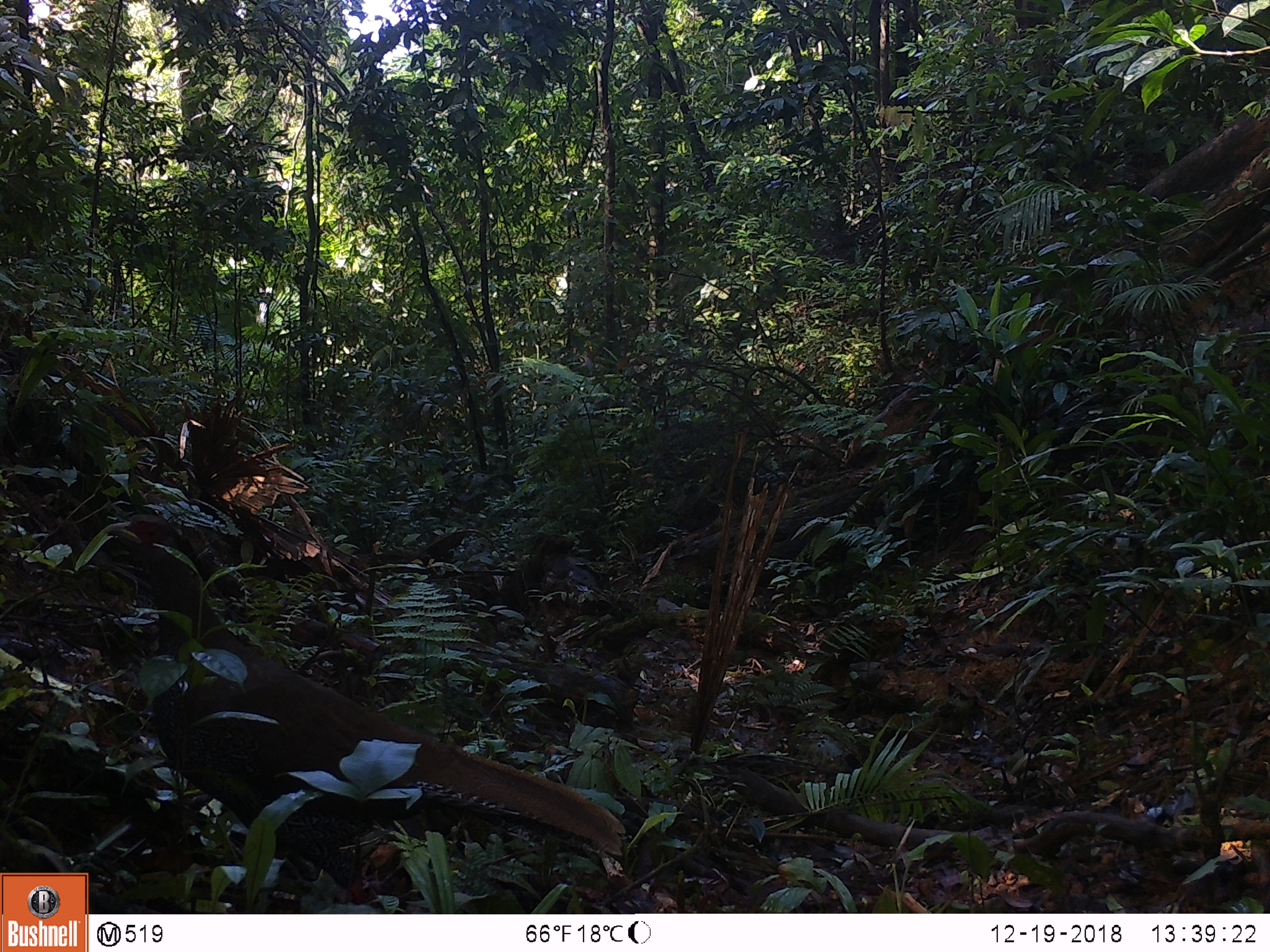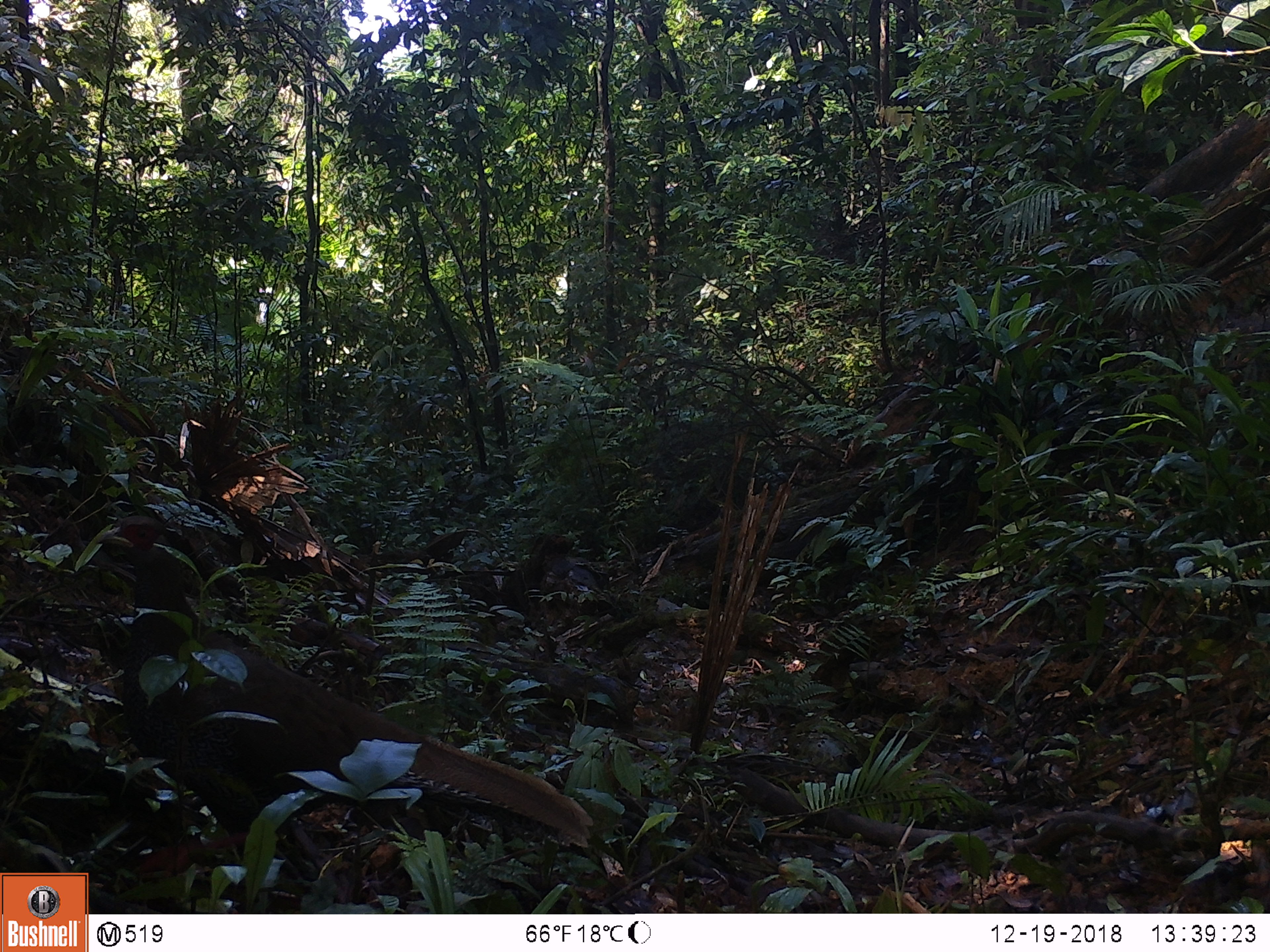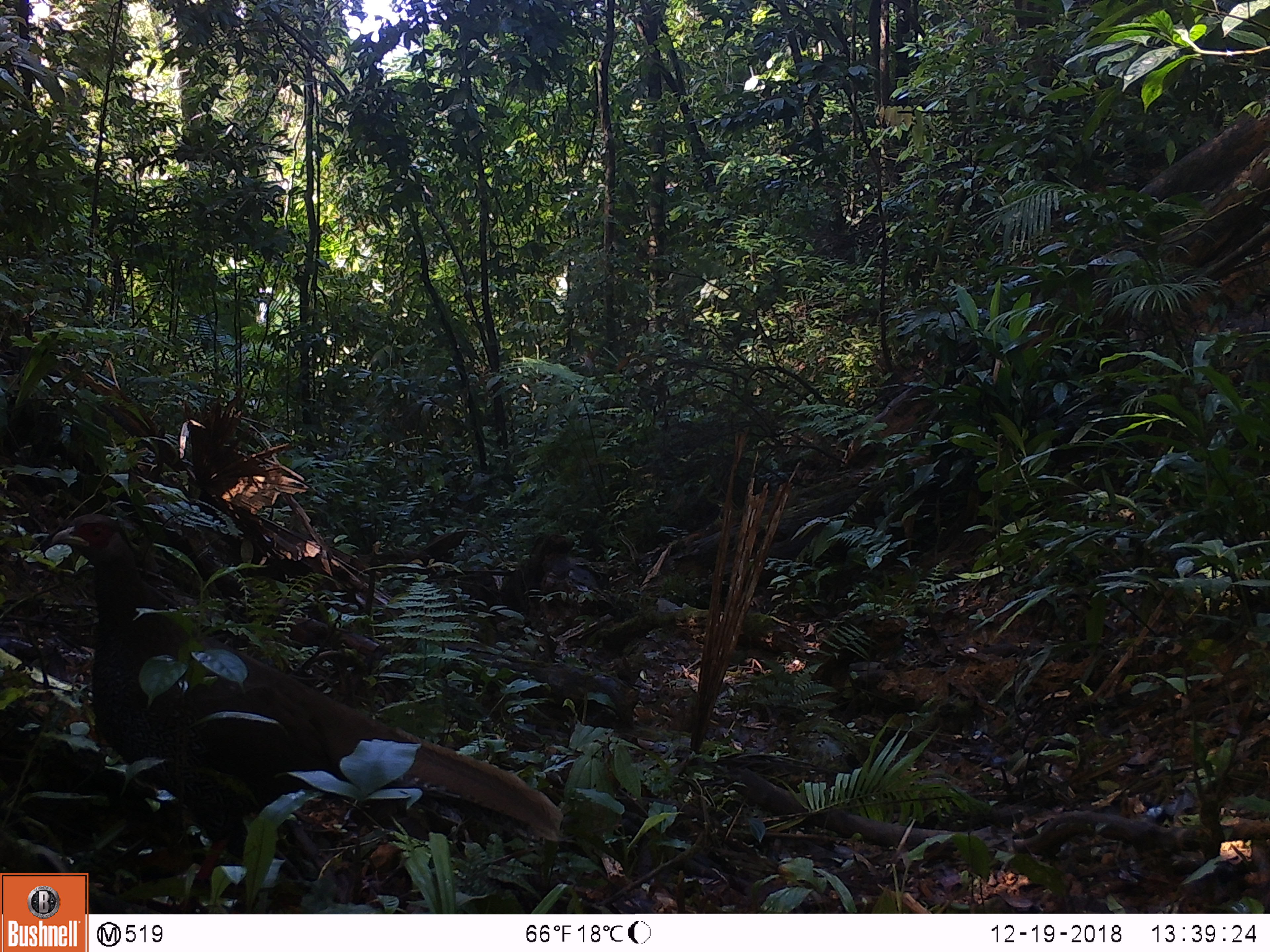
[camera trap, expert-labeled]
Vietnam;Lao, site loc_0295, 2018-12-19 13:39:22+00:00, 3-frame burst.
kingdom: Animalia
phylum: Chordata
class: Aves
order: Galliformes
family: Phasianidae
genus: Lophura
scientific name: Lophura nycthemera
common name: silver pheasant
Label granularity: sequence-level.